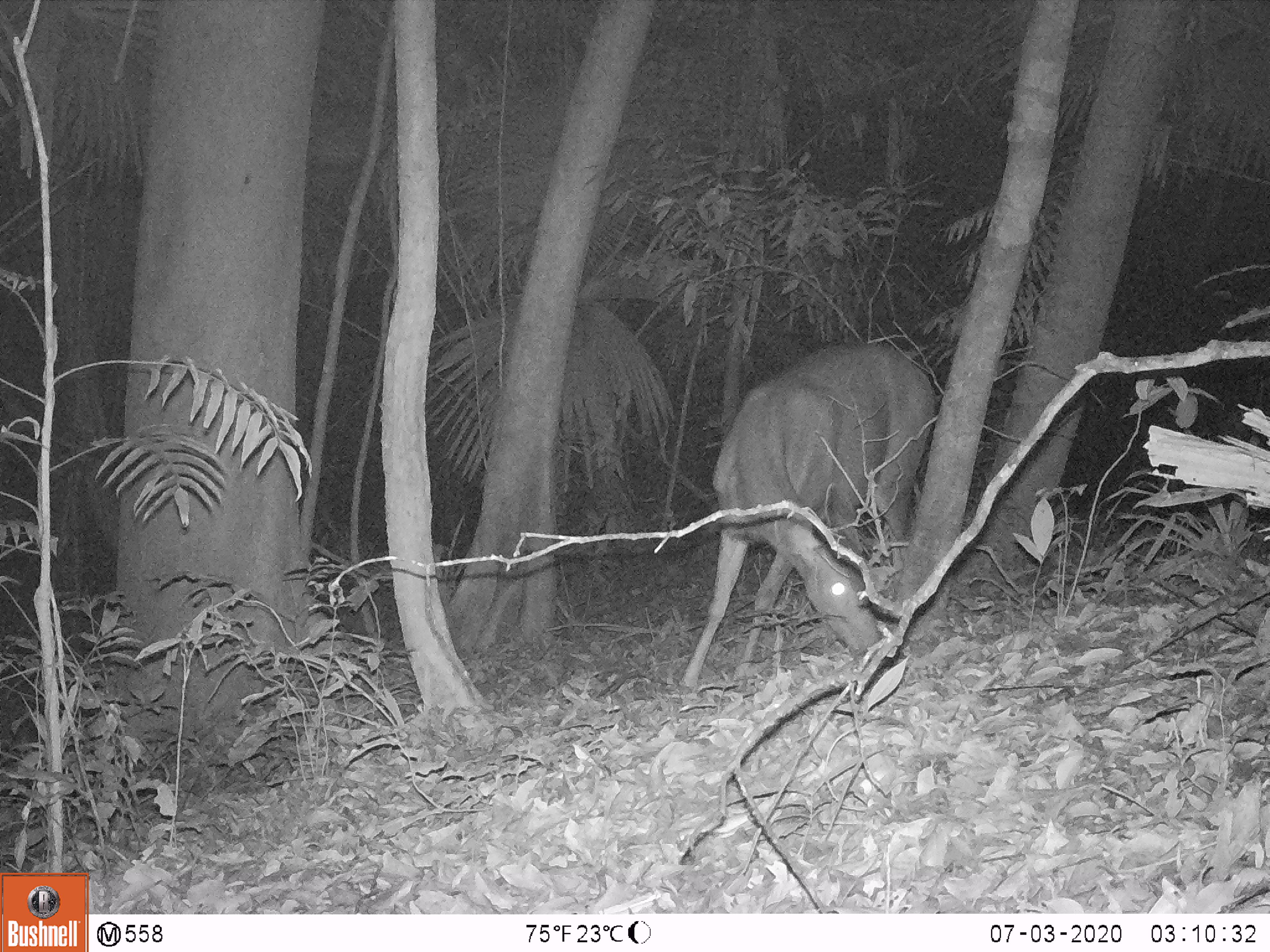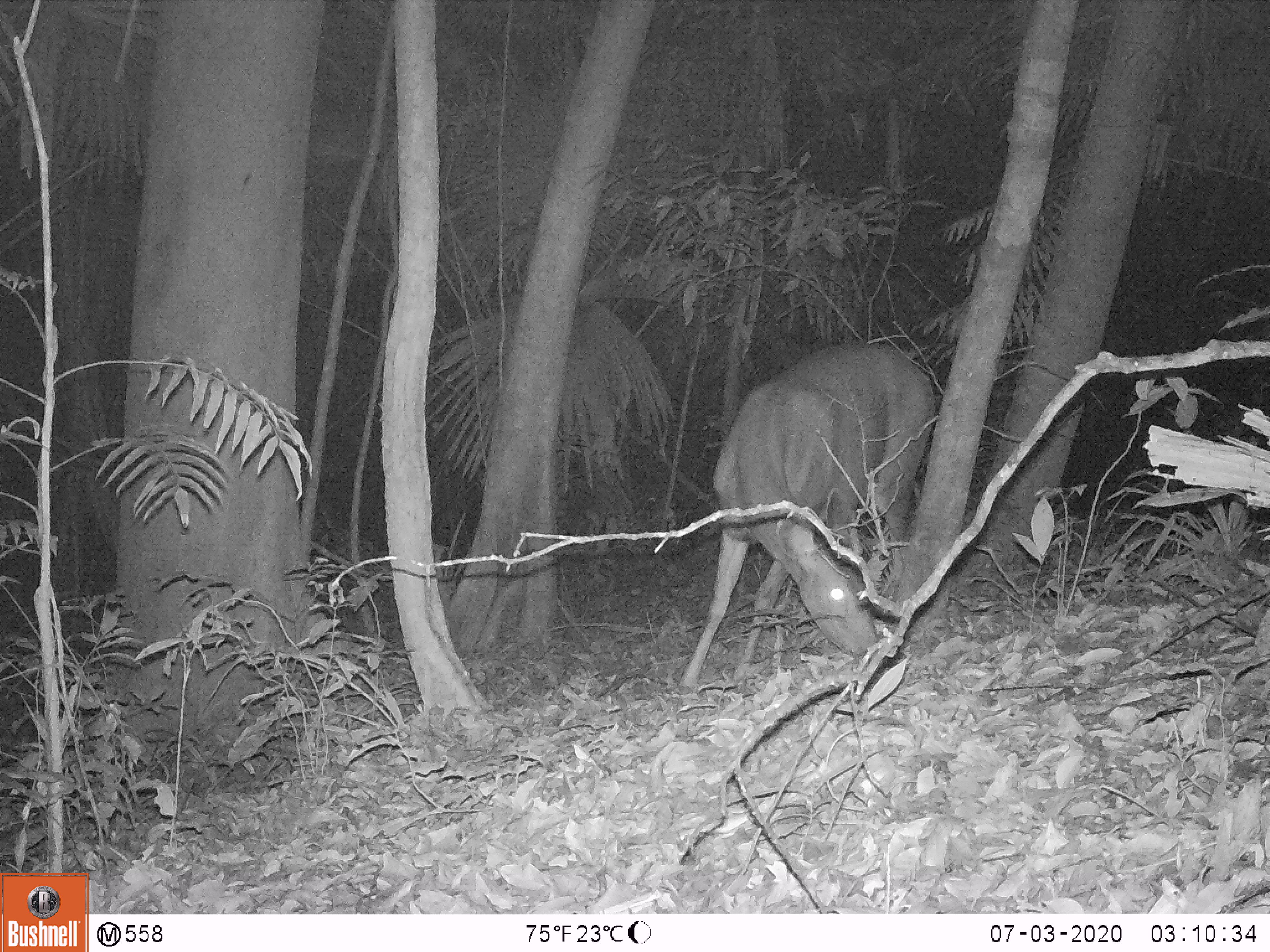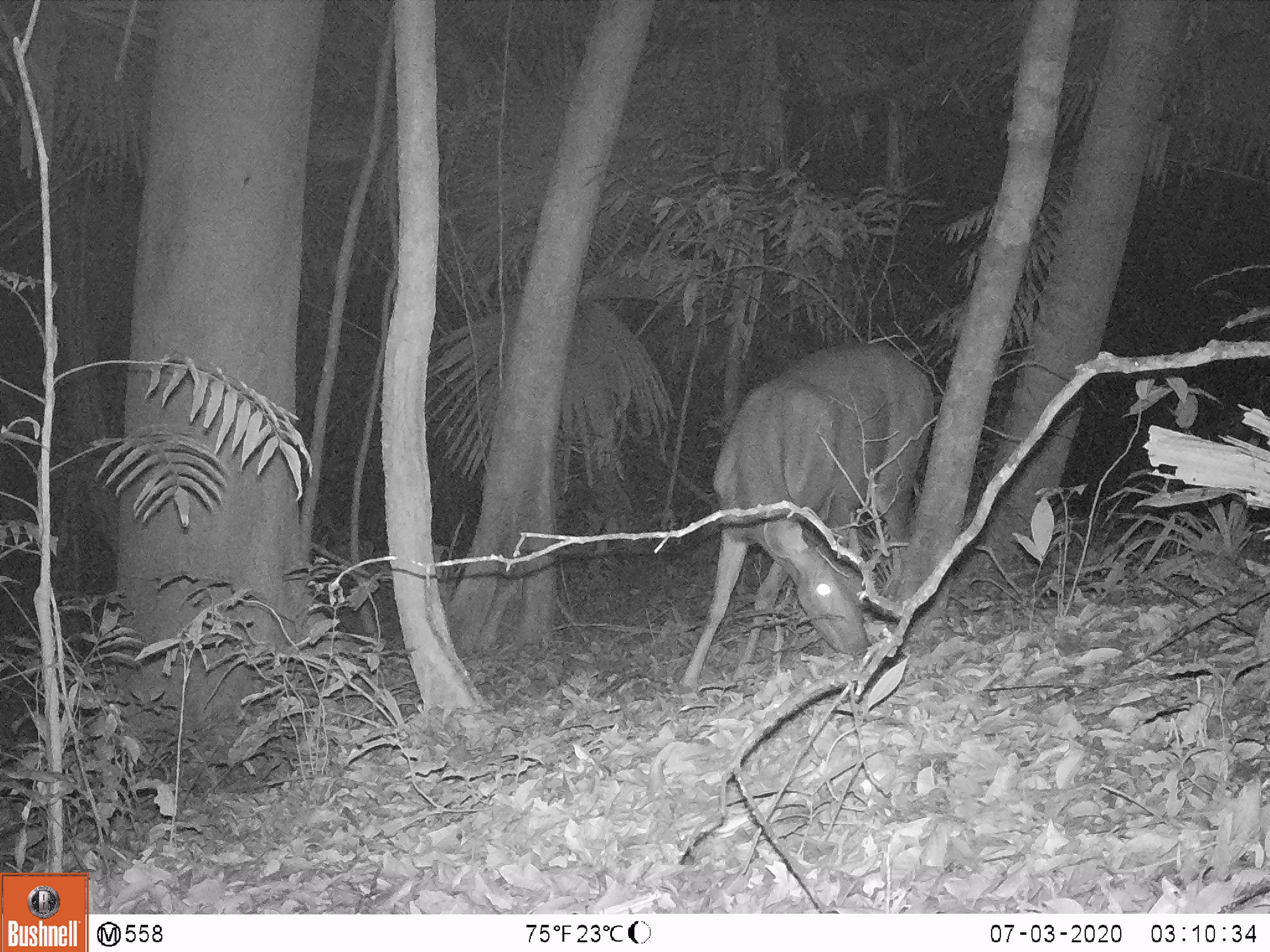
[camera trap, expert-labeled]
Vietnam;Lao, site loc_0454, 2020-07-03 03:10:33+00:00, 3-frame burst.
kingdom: Animalia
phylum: Chordata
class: Mammalia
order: Artiodactyla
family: Cervidae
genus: Rusa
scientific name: Rusa unicolor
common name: sambar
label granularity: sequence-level